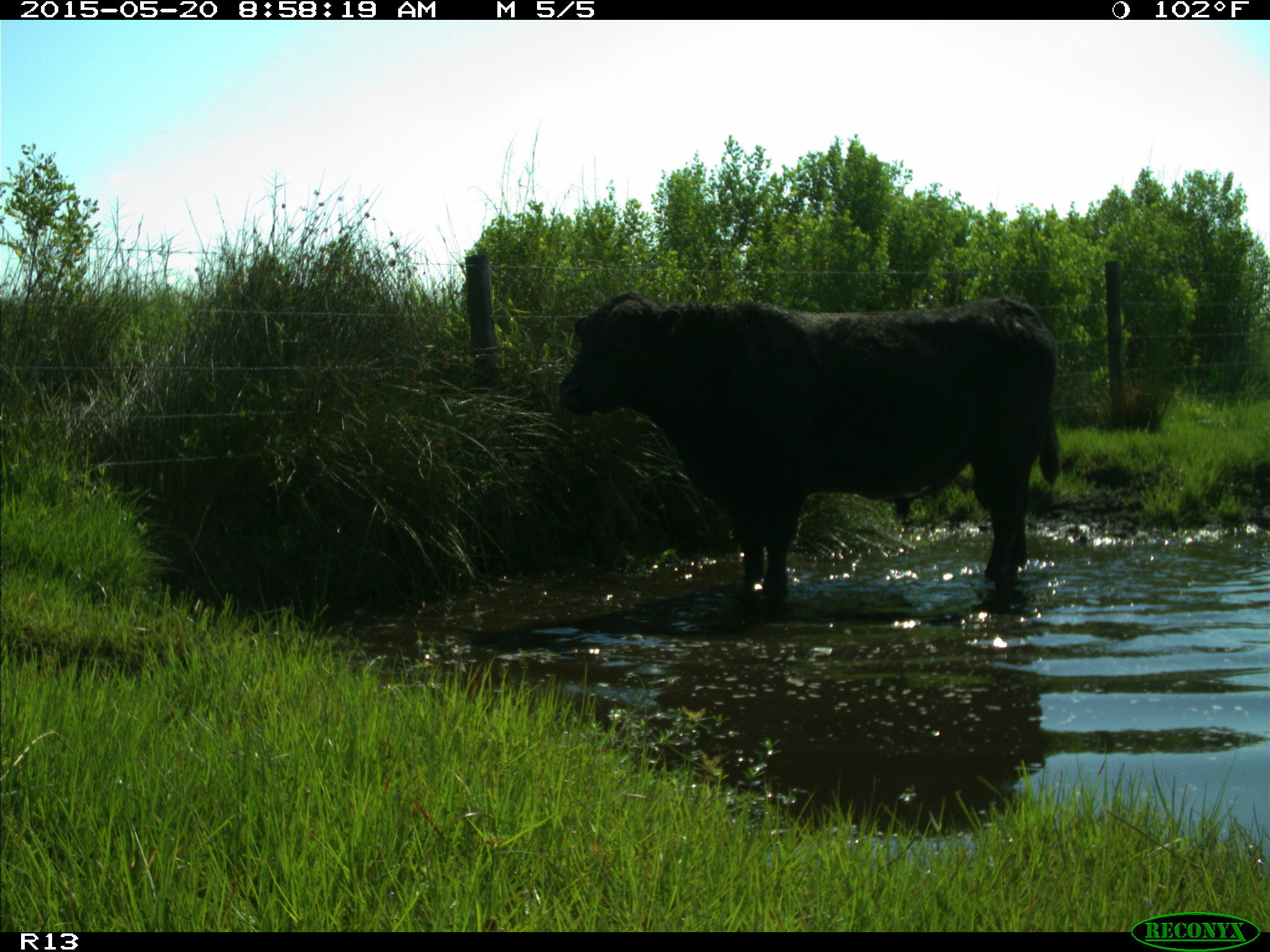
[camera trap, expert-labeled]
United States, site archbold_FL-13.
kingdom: Animalia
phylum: Chordata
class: Mammalia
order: Artiodactyla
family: Bovidae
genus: Bos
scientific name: Bos taurus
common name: domestic cow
Bos taurus (domestic cow).